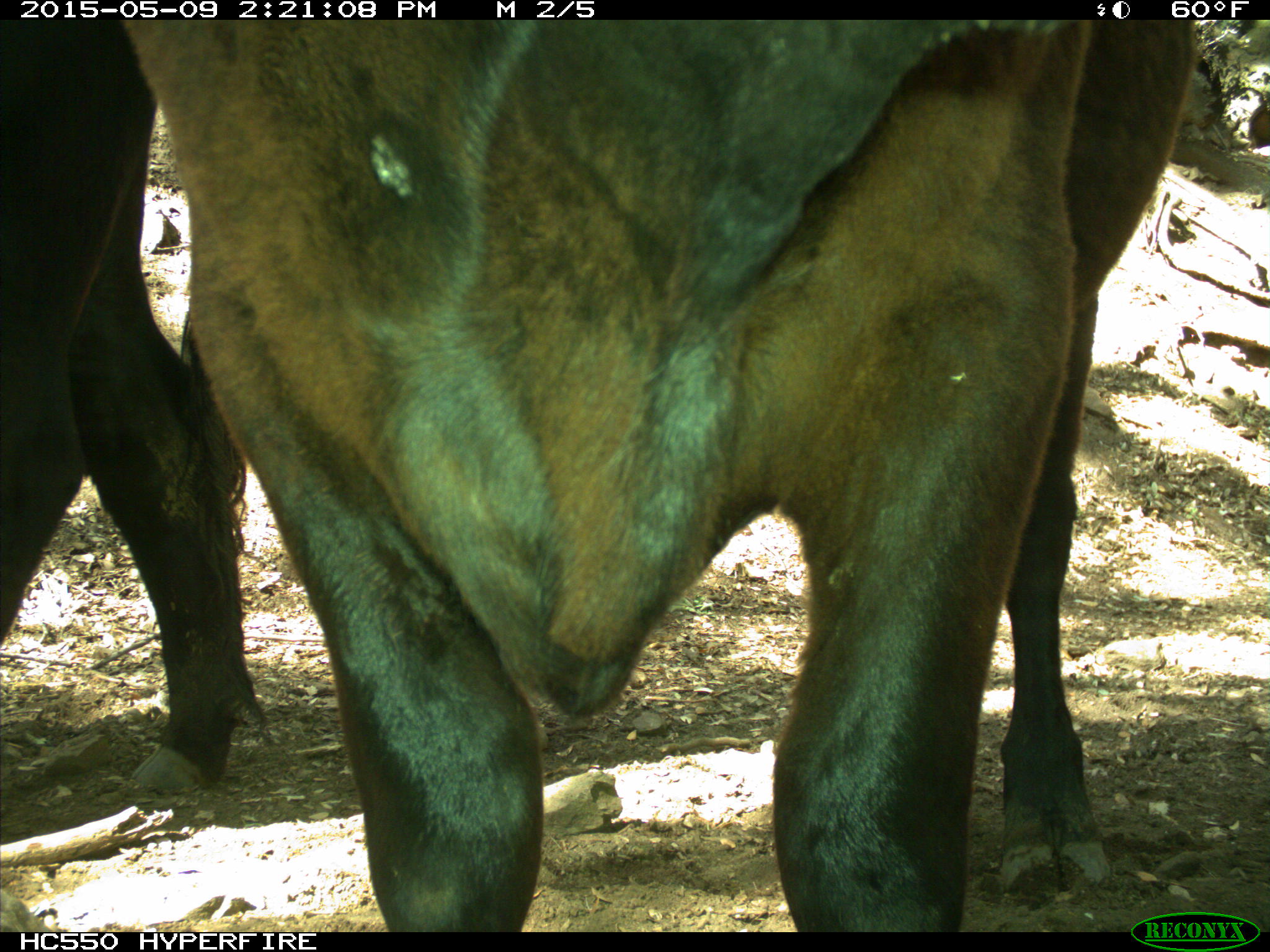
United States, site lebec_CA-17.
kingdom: Animalia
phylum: Chordata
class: Mammalia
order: Artiodactyla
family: Bovidae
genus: Bos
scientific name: Bos taurus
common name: domestic cow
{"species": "Bos taurus (domestic cow)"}